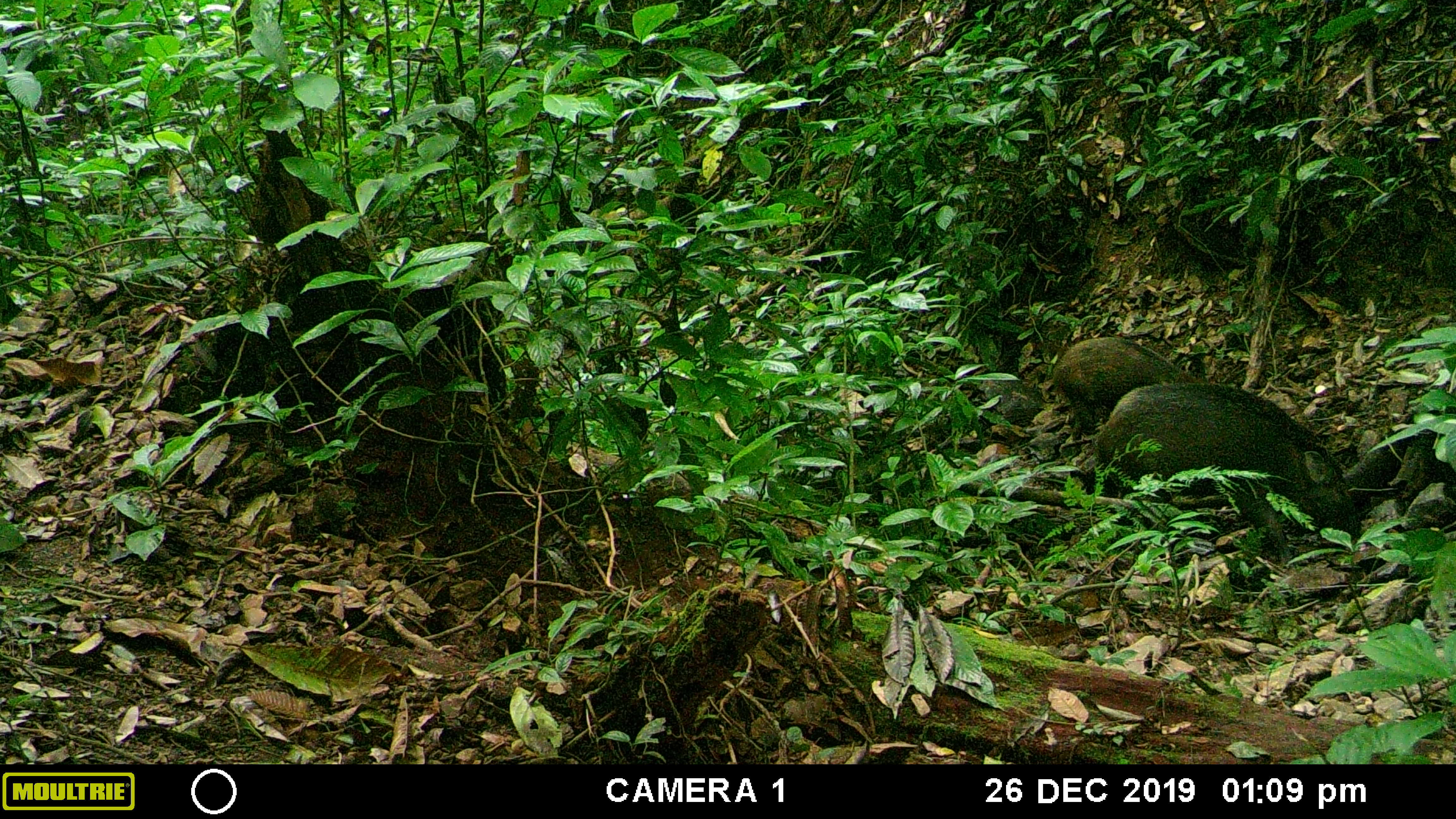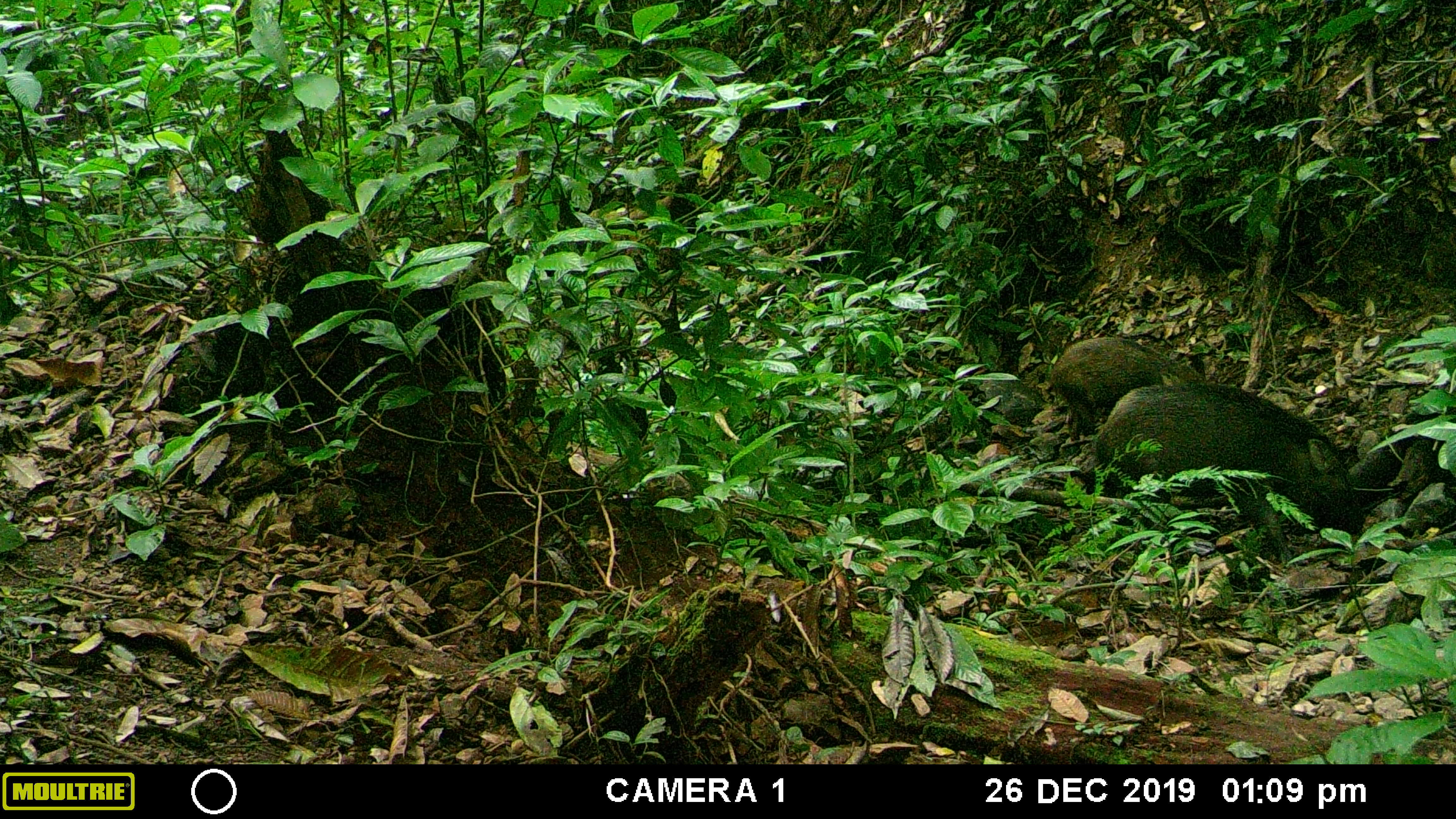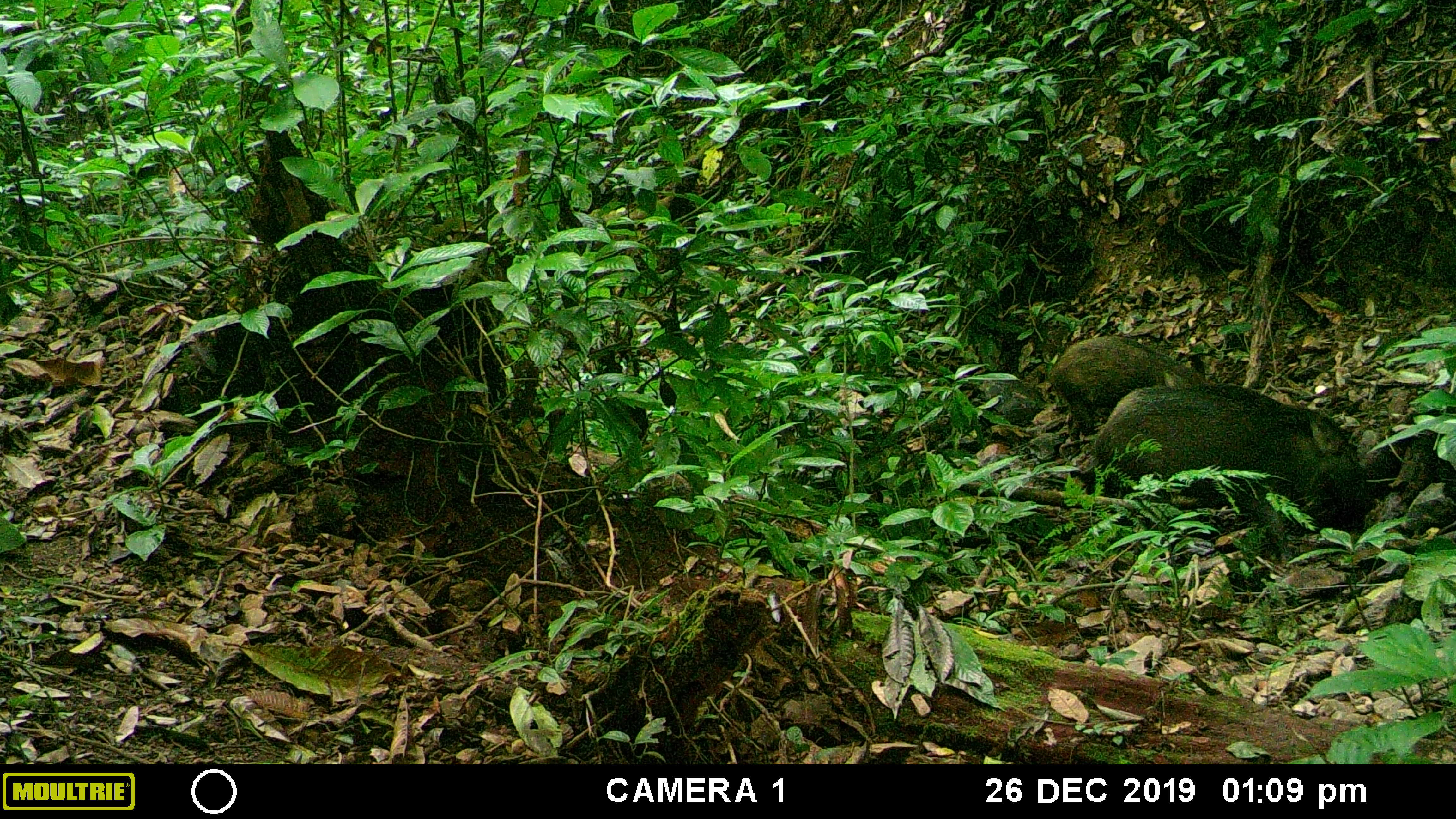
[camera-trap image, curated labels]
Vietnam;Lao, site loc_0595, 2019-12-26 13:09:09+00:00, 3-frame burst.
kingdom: Animalia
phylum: Chordata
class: Mammalia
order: Artiodactyla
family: Suidae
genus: Sus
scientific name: Sus scrofa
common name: eurasian wild pig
Eurasian wild pig (Sus scrofa). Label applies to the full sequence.